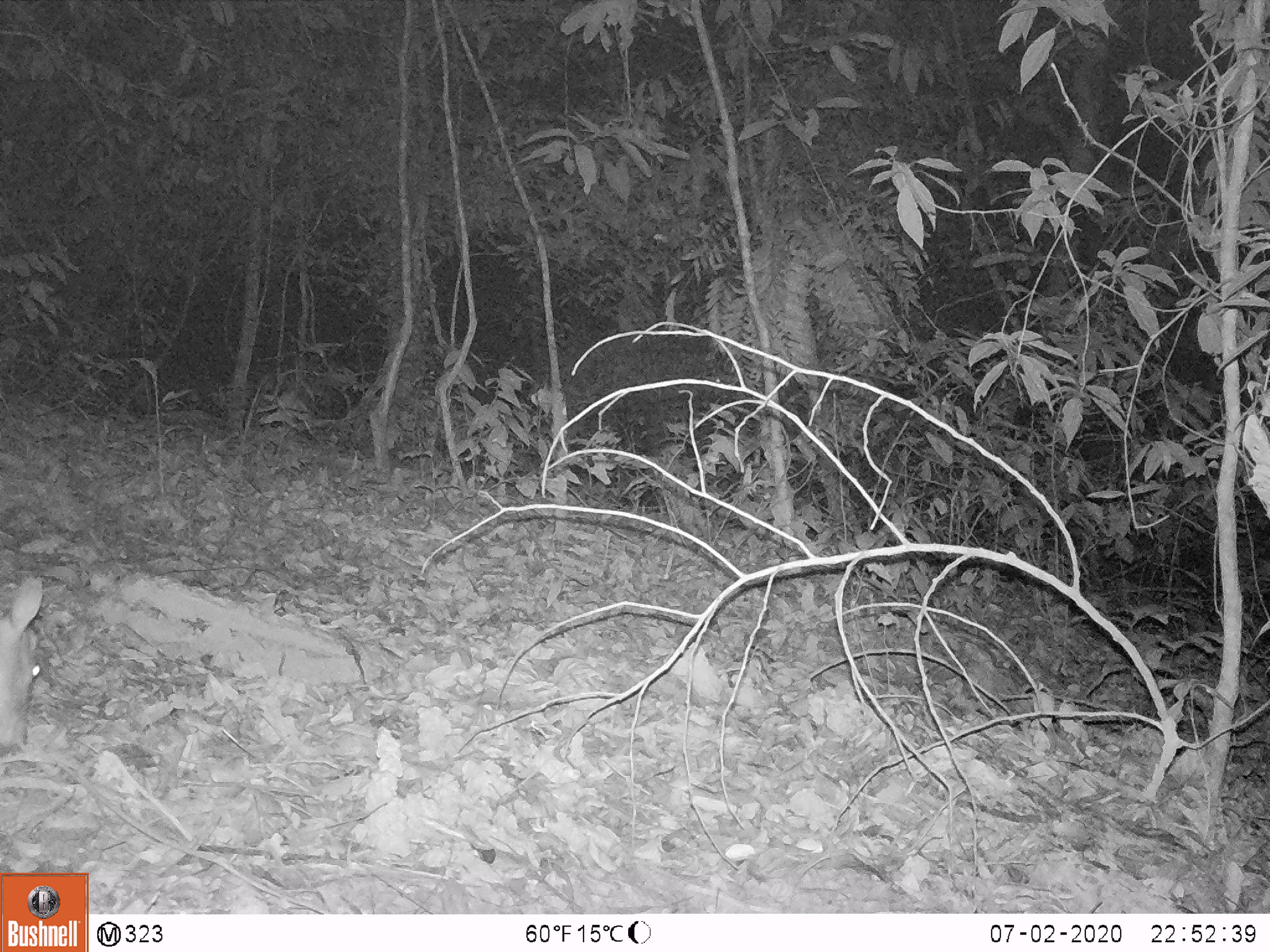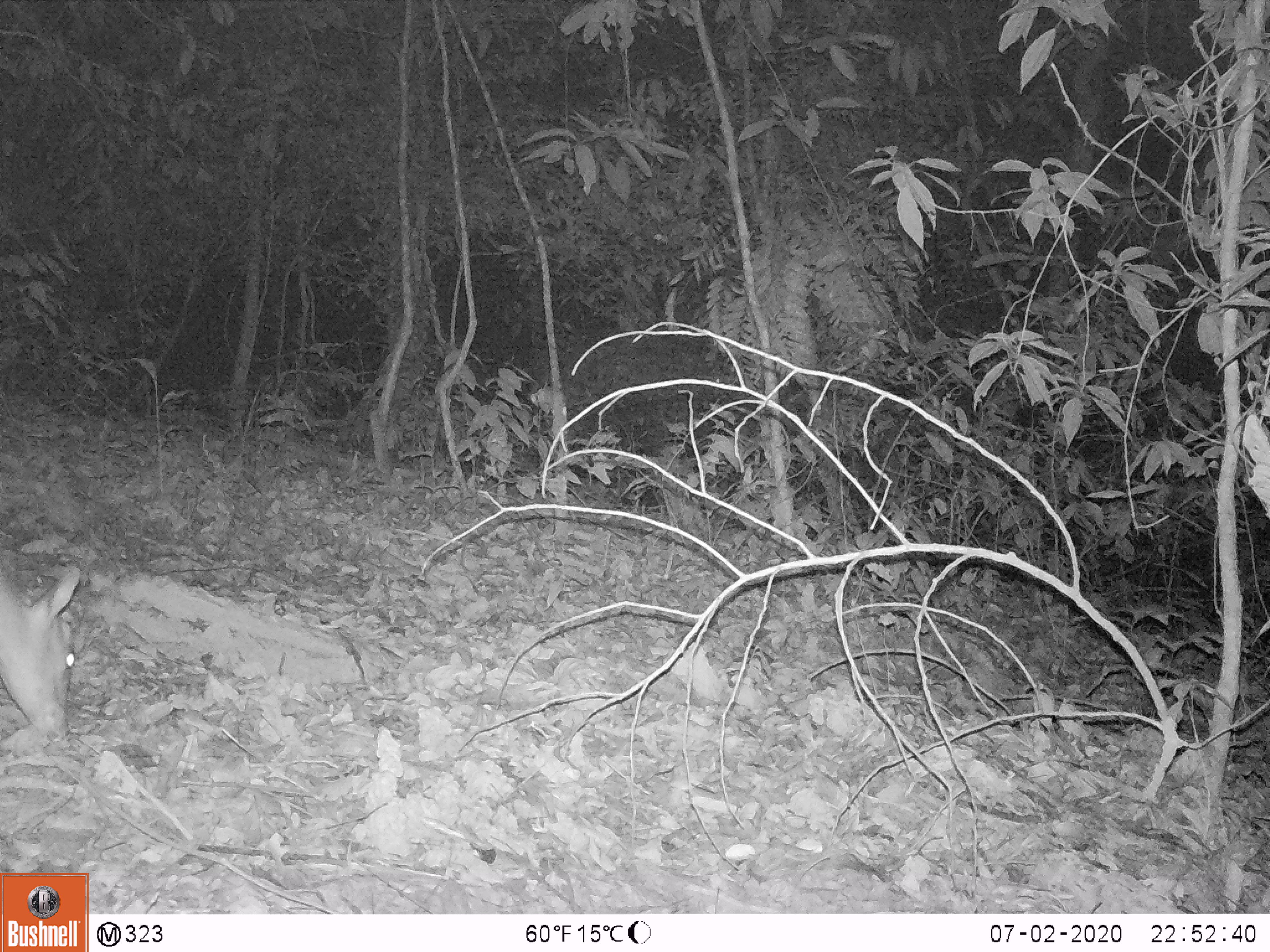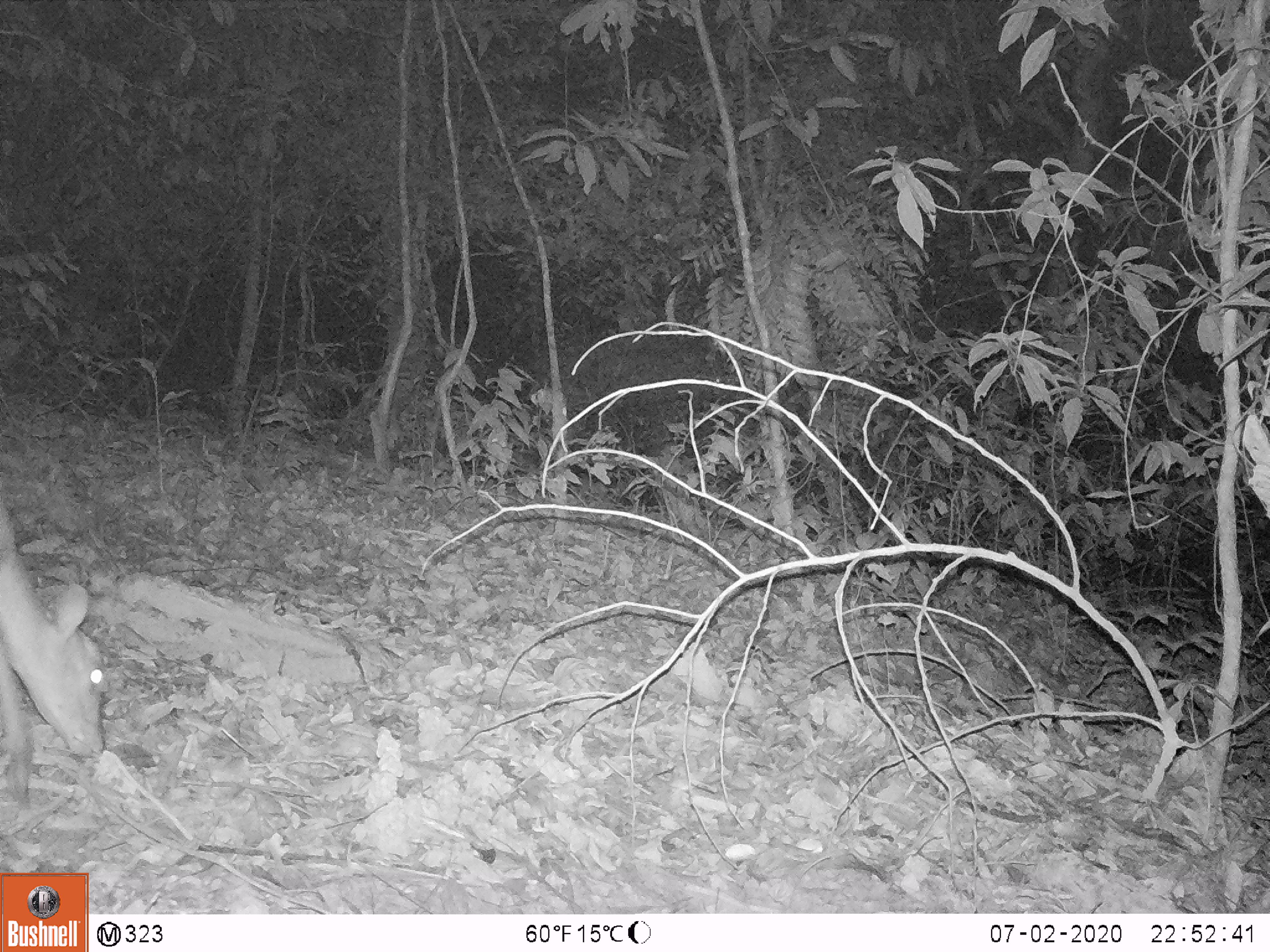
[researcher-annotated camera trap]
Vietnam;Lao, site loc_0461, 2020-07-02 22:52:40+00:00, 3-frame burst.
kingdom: Animalia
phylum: Chordata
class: Mammalia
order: Artiodactyla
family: Cervidae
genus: Muntiacus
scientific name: Muntiacus vuquangensis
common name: large-antlered muntjac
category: large antlered muntjac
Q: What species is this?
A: Large antlered muntjac (large-antlered muntjac) (Muntiacus vuquangensis).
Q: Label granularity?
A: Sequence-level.